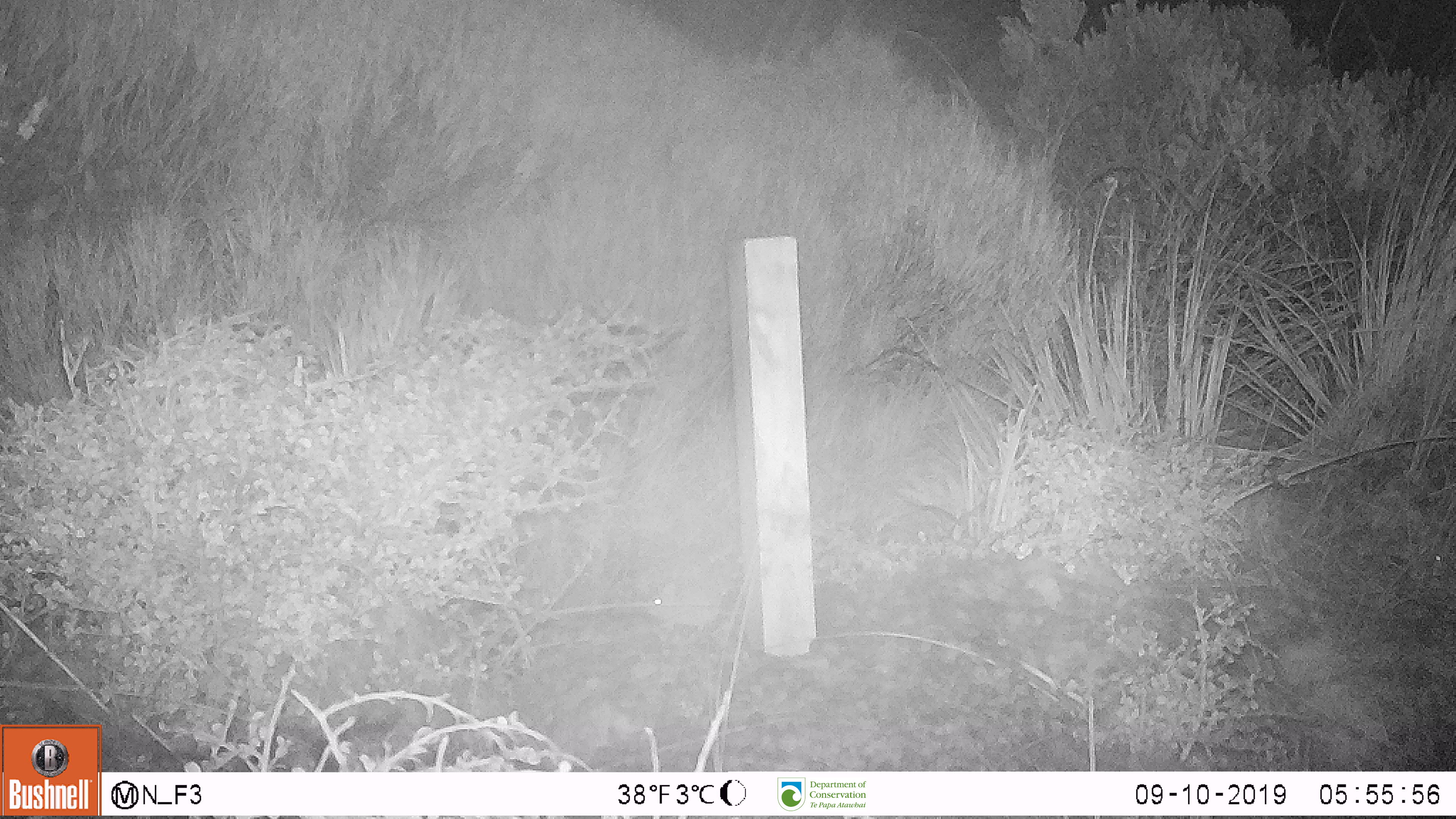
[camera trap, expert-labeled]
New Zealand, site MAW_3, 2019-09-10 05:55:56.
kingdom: Animalia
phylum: Chordata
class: Mammalia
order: Rodentia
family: Muridae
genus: Mus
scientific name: Mus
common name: mouse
Mouse (Mus).